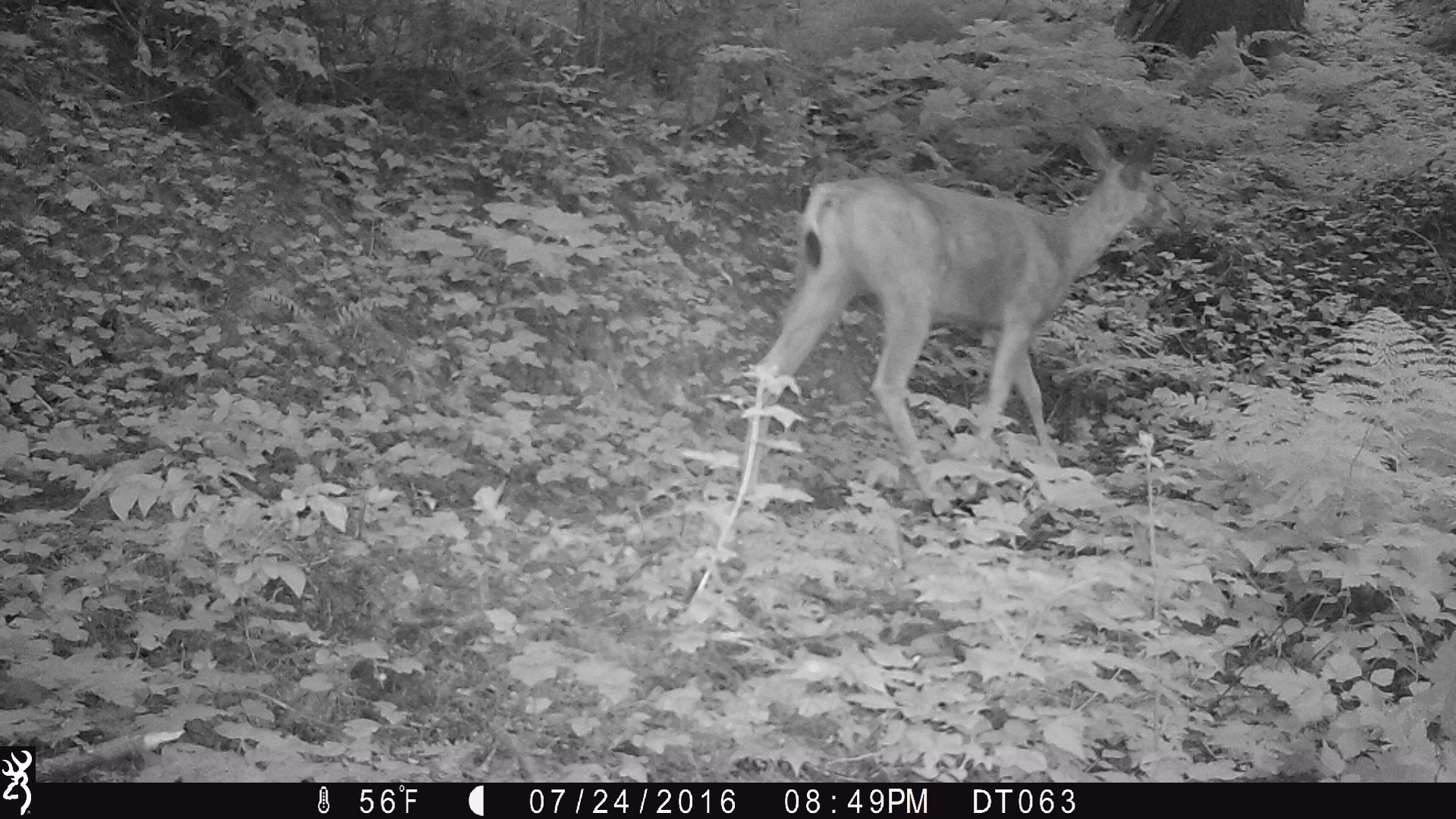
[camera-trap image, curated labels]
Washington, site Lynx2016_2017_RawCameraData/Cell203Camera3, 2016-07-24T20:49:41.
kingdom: Animalia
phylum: Chordata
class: Mammalia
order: Artiodactyla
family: Cervidae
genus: Odocoileus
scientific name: Odocoileus hemionus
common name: mule deer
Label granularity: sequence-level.